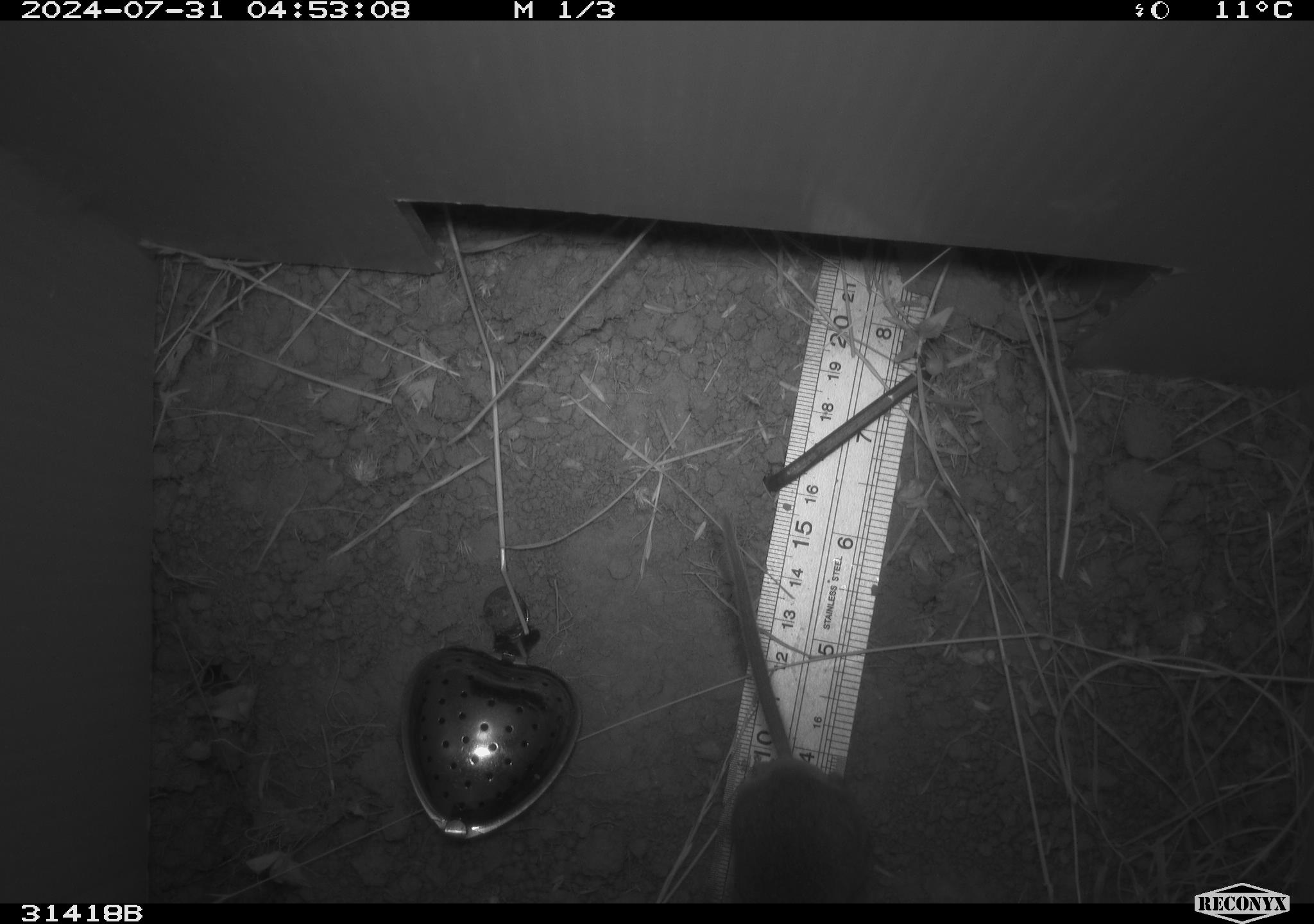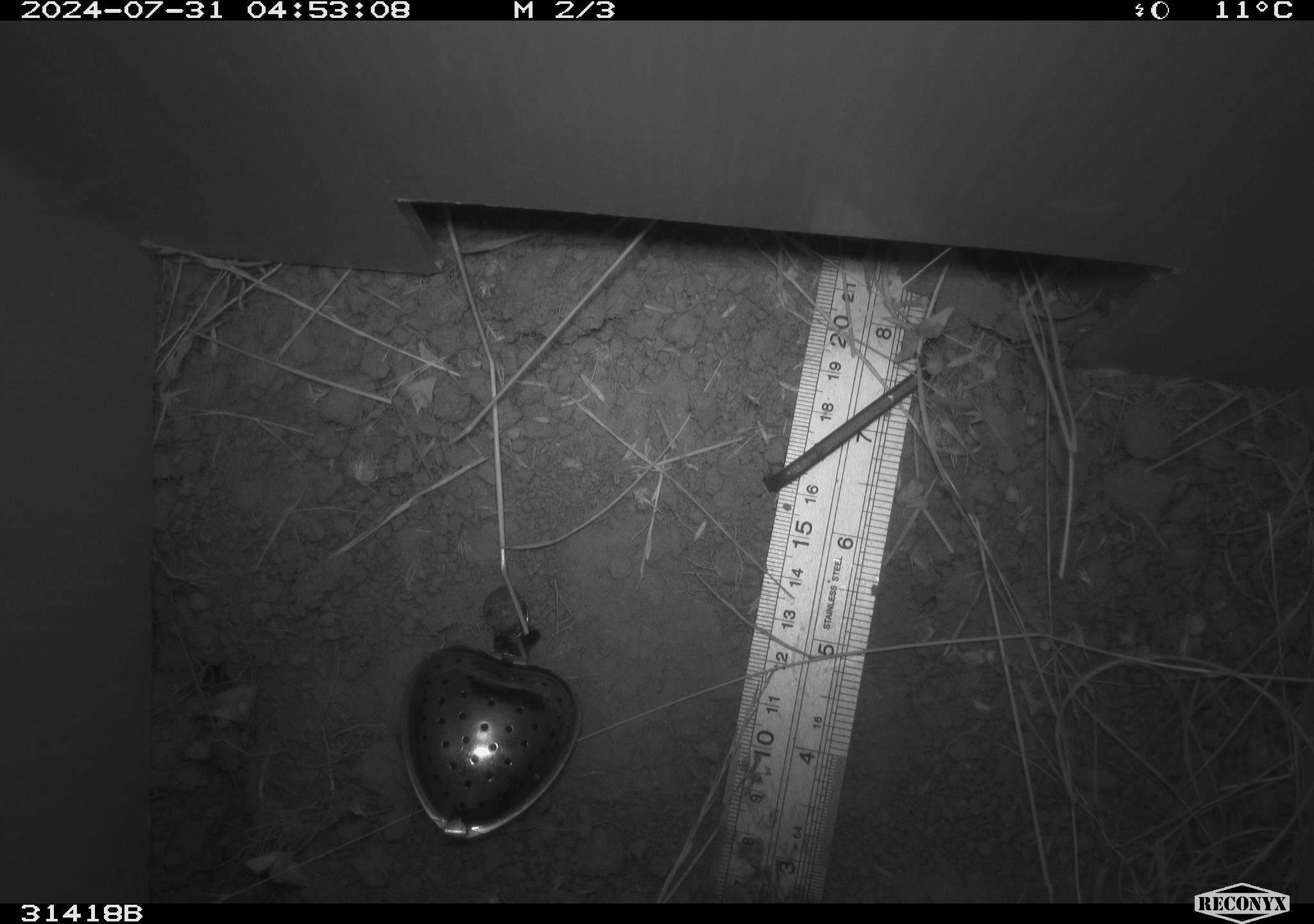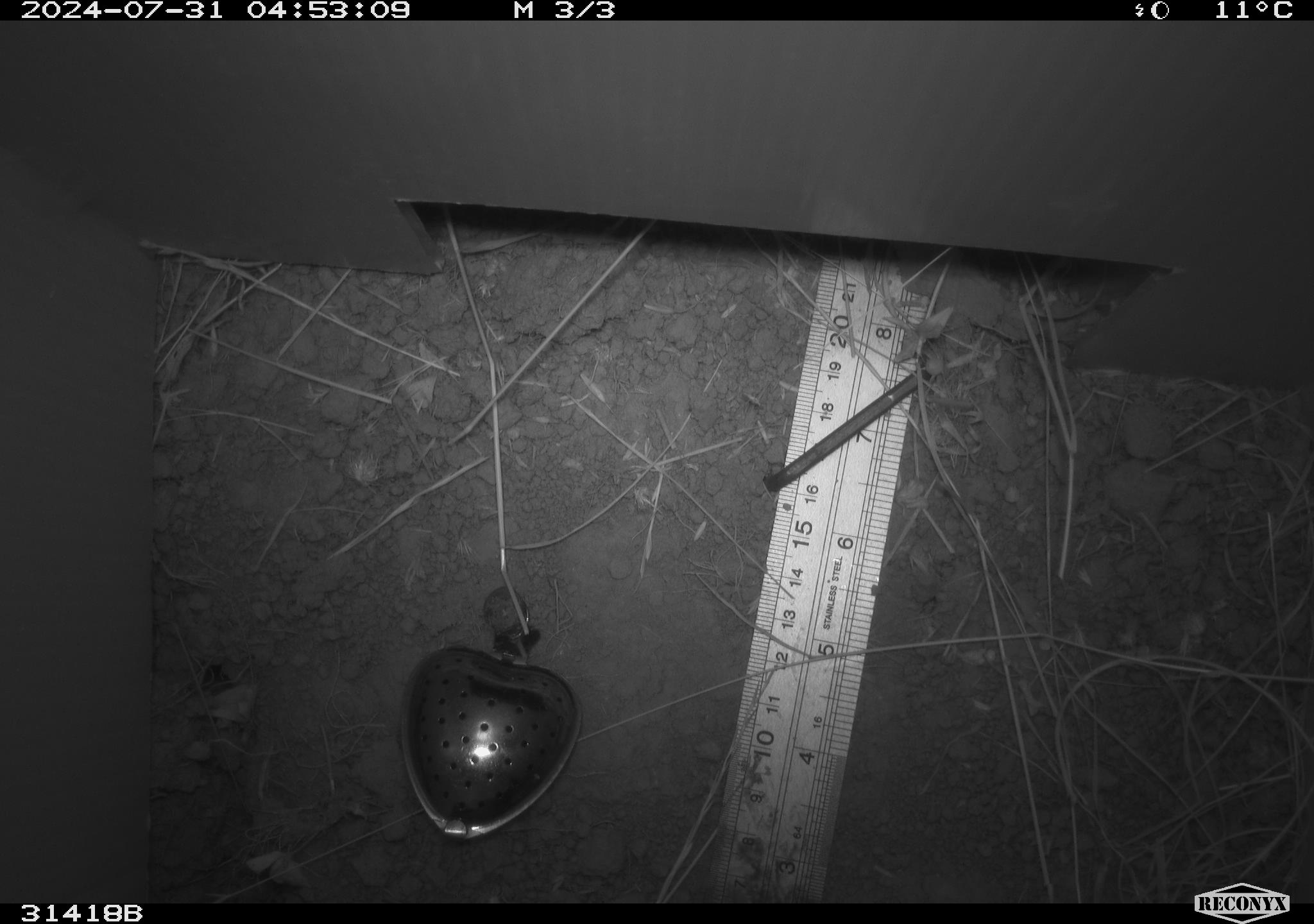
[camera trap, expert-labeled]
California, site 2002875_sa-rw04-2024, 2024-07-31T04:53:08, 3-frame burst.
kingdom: Animalia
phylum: Chordata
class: Mammalia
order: Rodentia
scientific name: Rodentia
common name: rodent